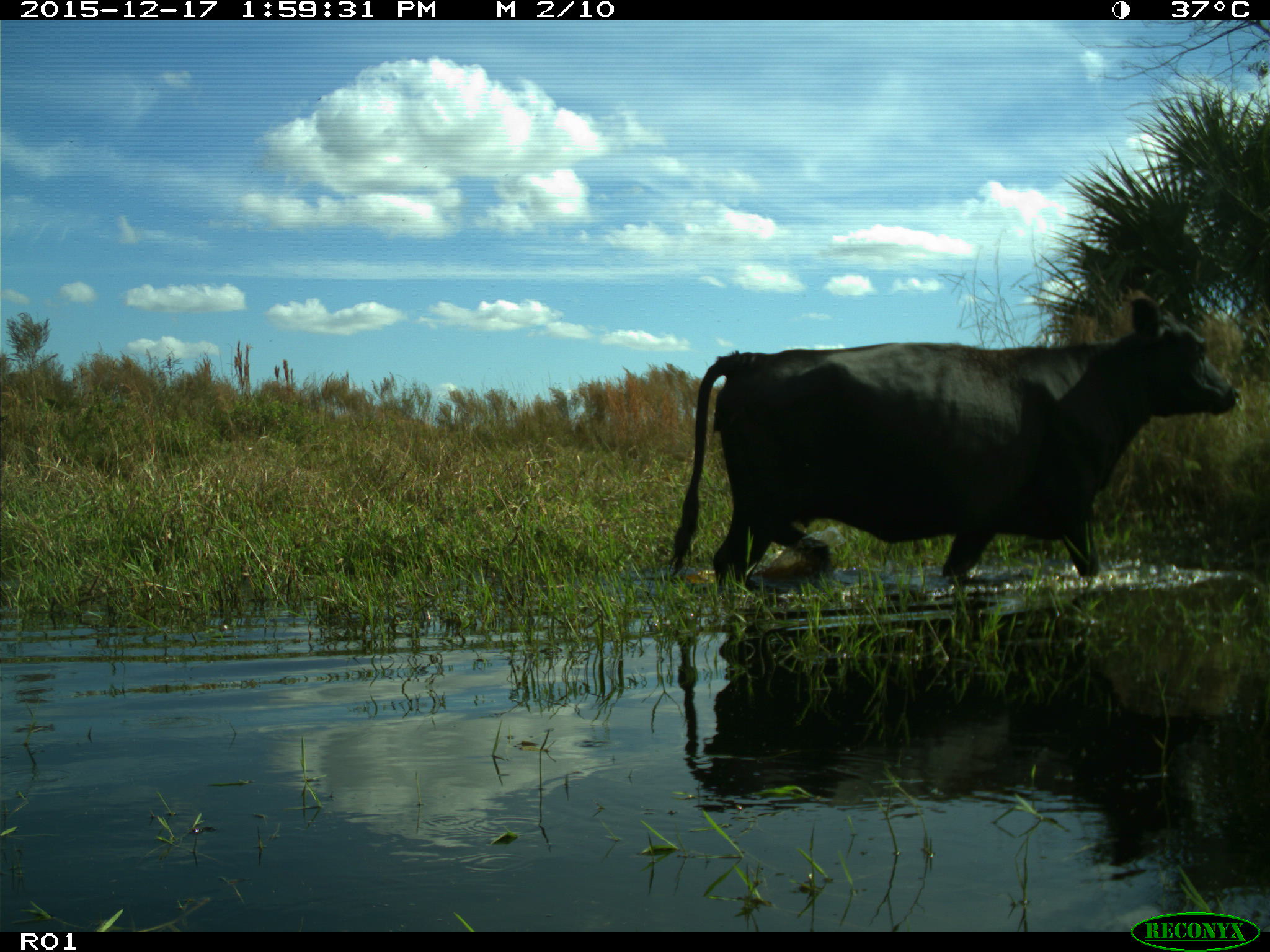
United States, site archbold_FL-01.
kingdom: Animalia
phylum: Chordata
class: Mammalia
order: Artiodactyla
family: Bovidae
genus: Bos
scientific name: Bos taurus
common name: domestic cow